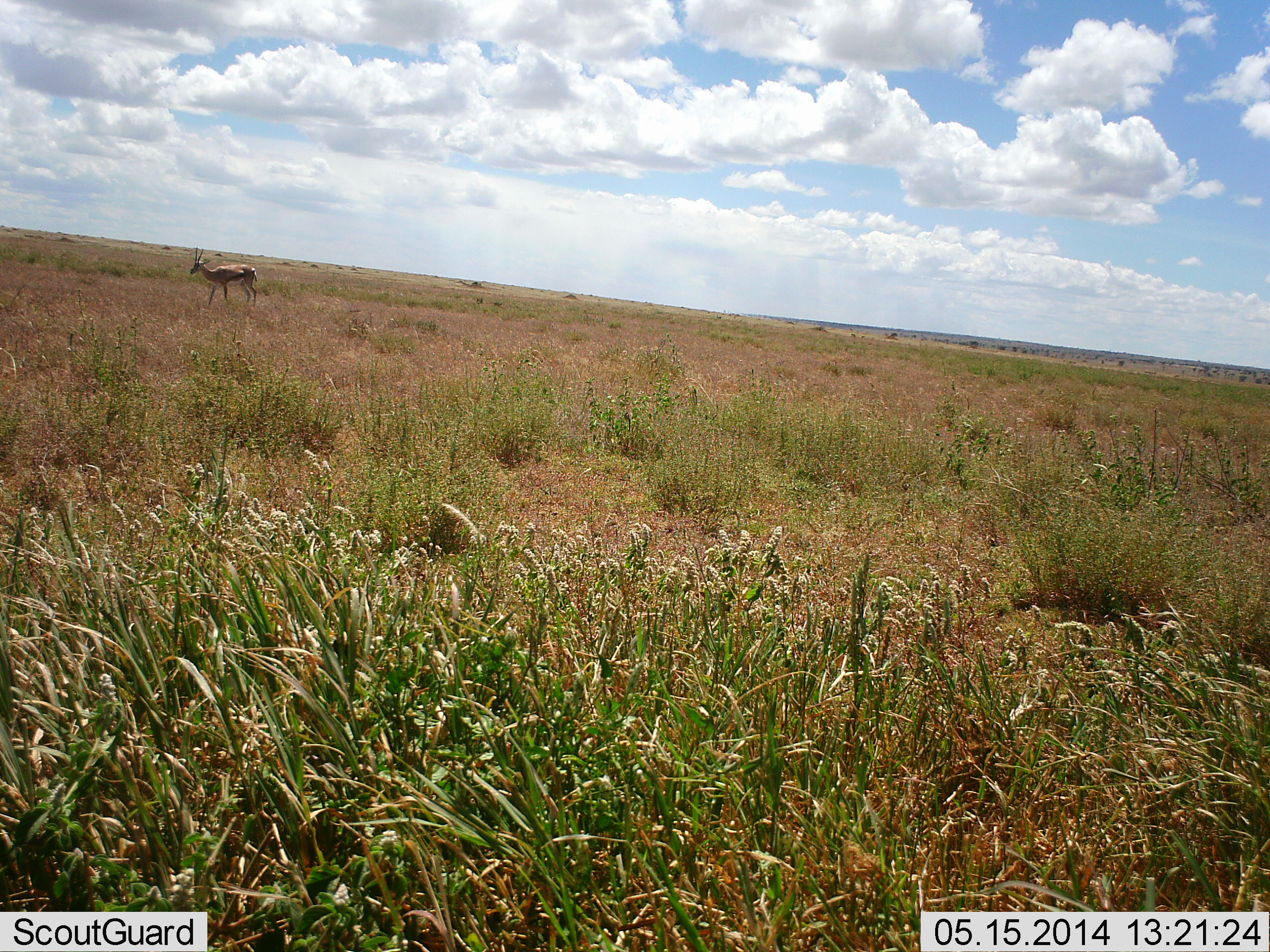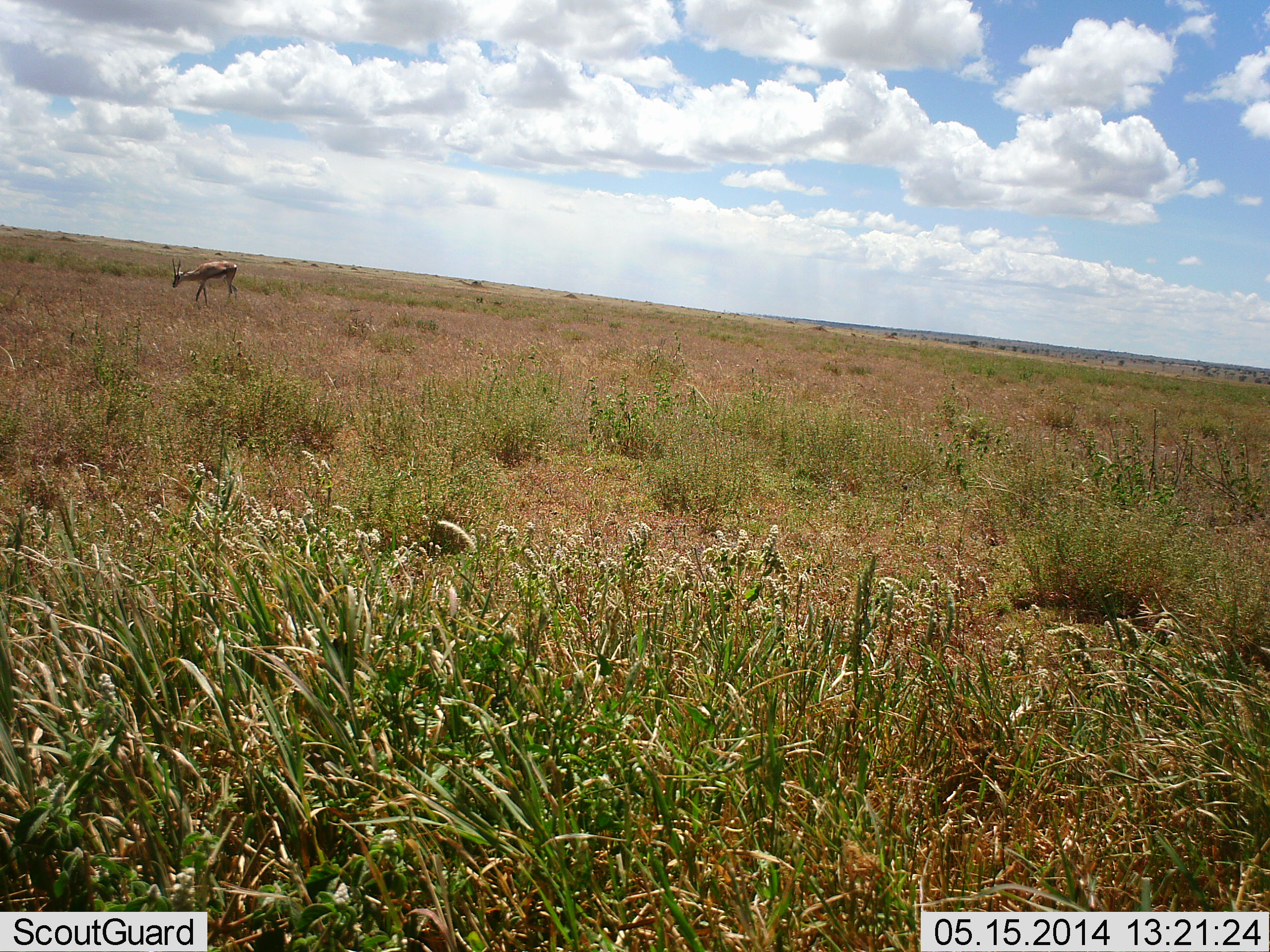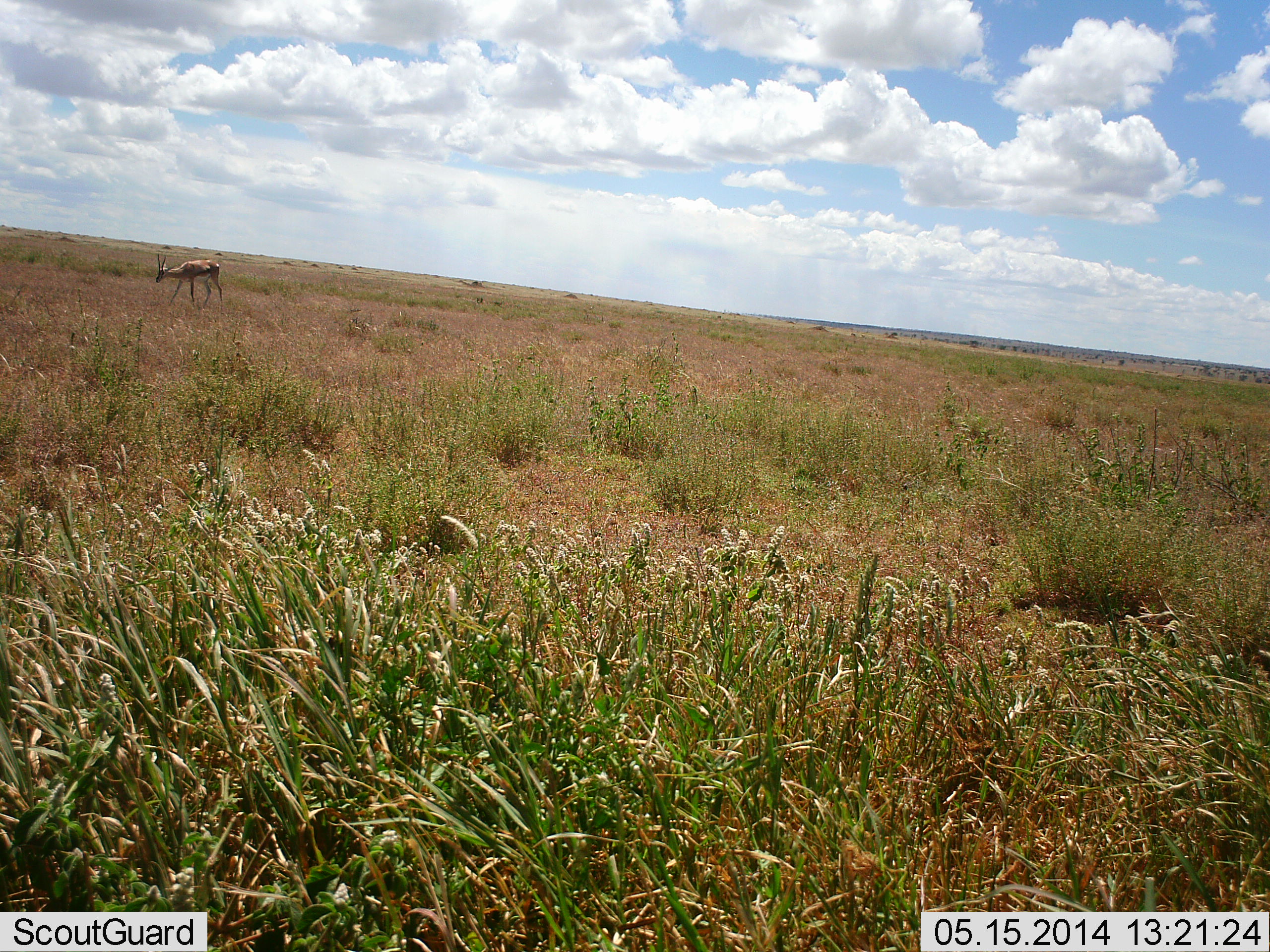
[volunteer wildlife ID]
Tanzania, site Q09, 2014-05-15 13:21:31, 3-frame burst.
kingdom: Animalia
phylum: Chordata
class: Mammalia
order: Artiodactyla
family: Bovidae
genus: Eudorcas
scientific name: Eudorcas thomsonii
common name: thomson's gazelle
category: gazellethomsons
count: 1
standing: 10%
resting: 0%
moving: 80%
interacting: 0%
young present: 0%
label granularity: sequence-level